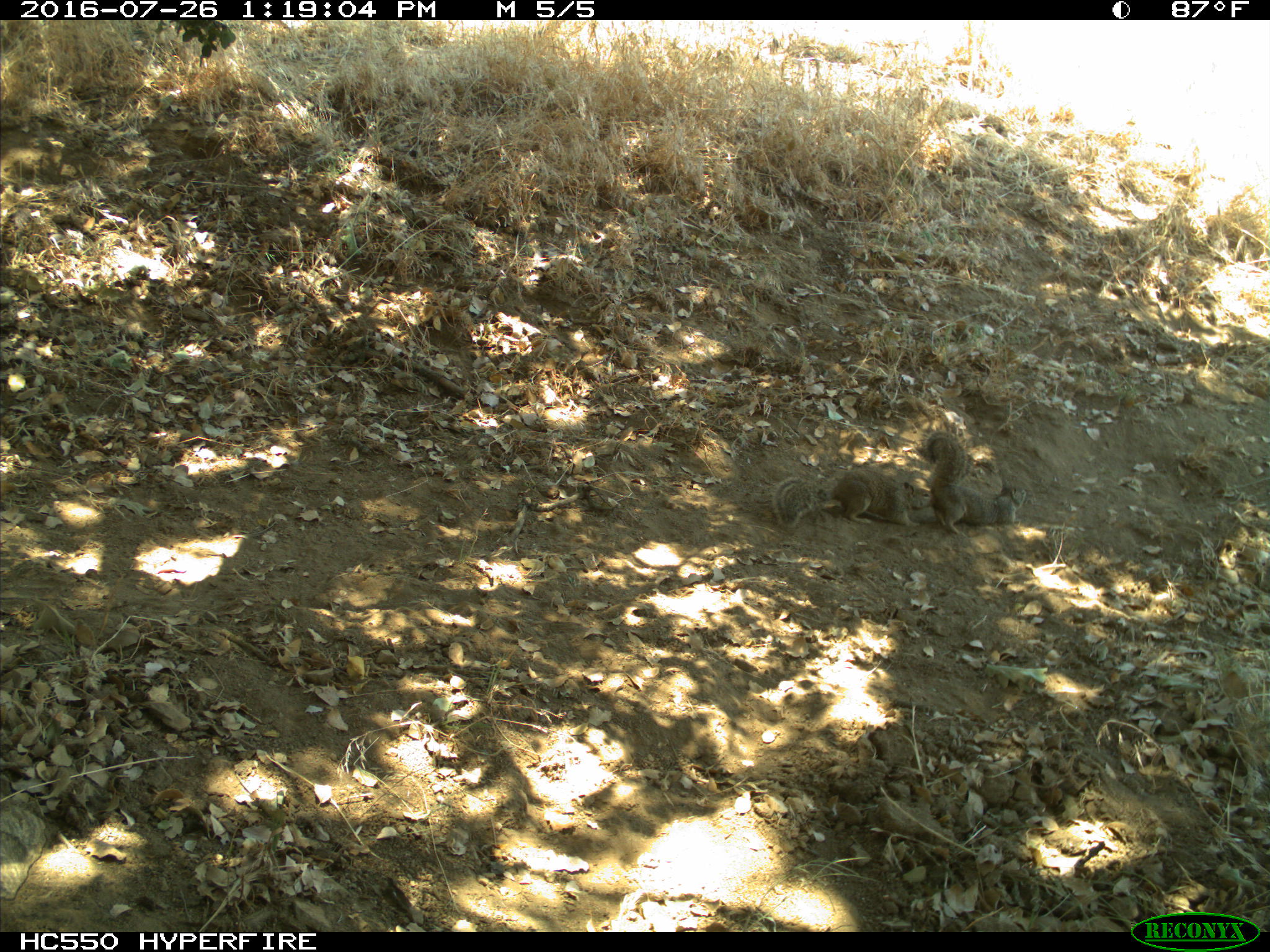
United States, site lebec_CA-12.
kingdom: Animalia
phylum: Chordata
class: Mammalia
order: Rodentia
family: Sciuridae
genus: Otospermophilus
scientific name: Otospermophilus beecheyi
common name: california ground squirrel